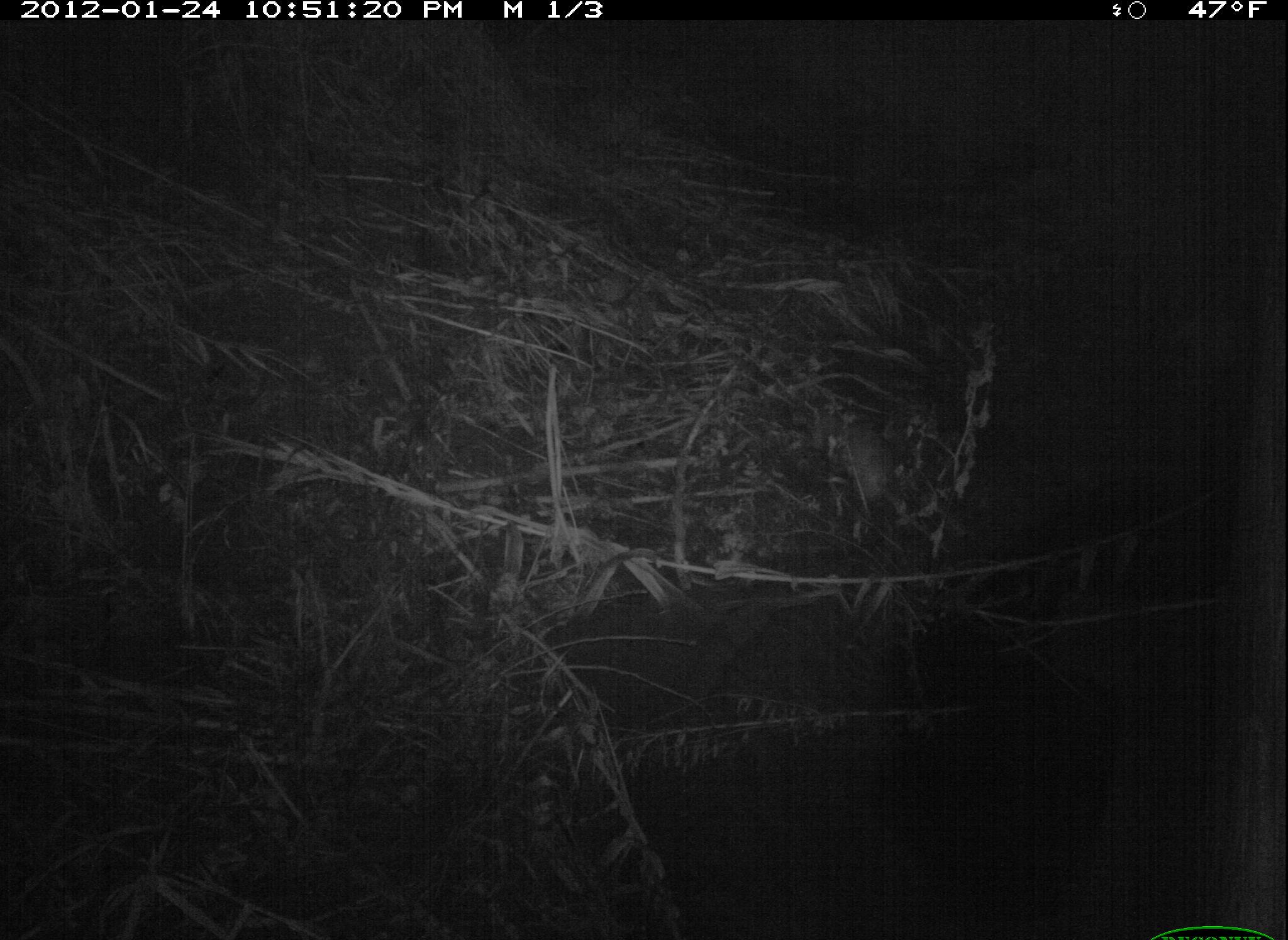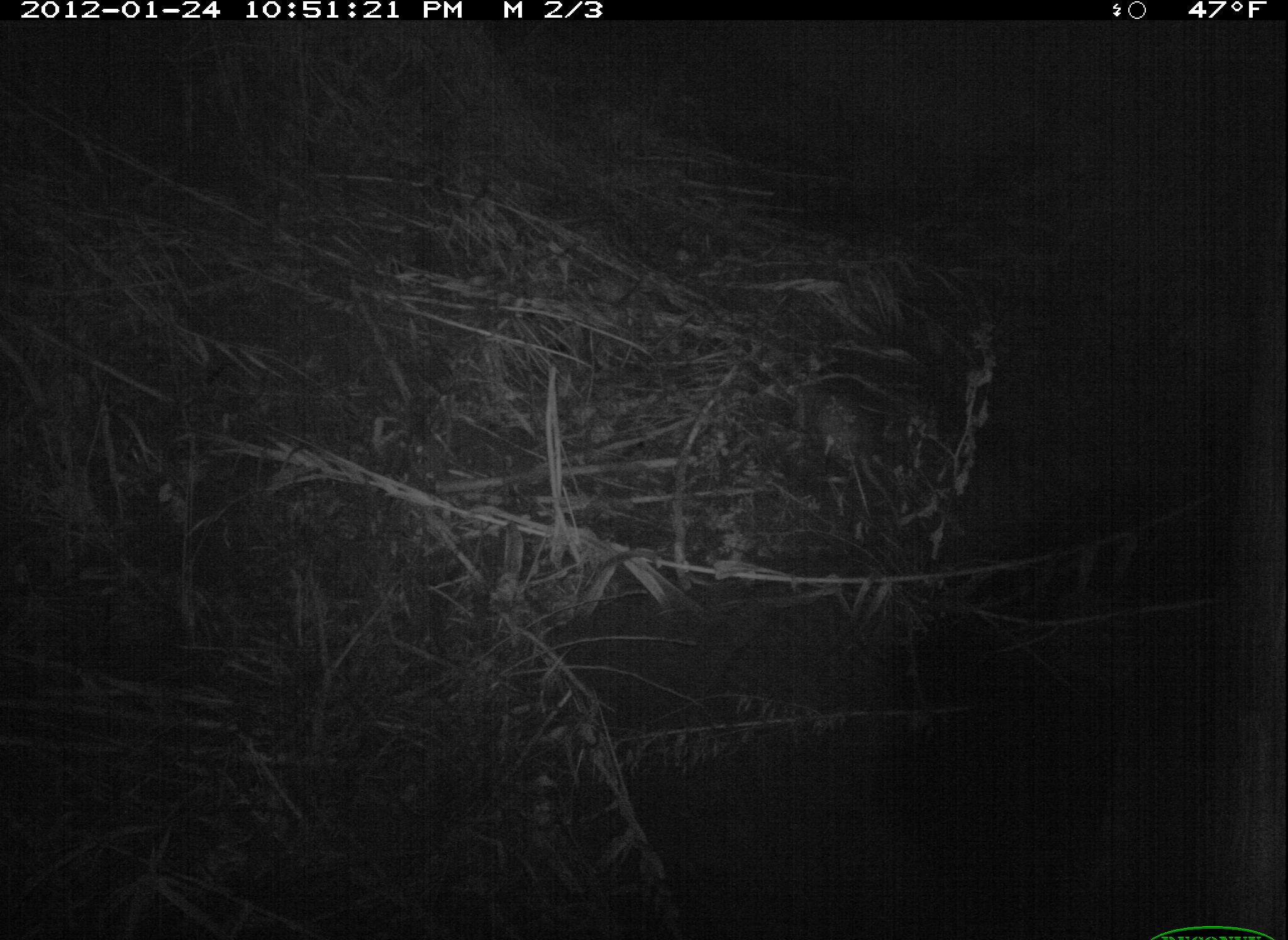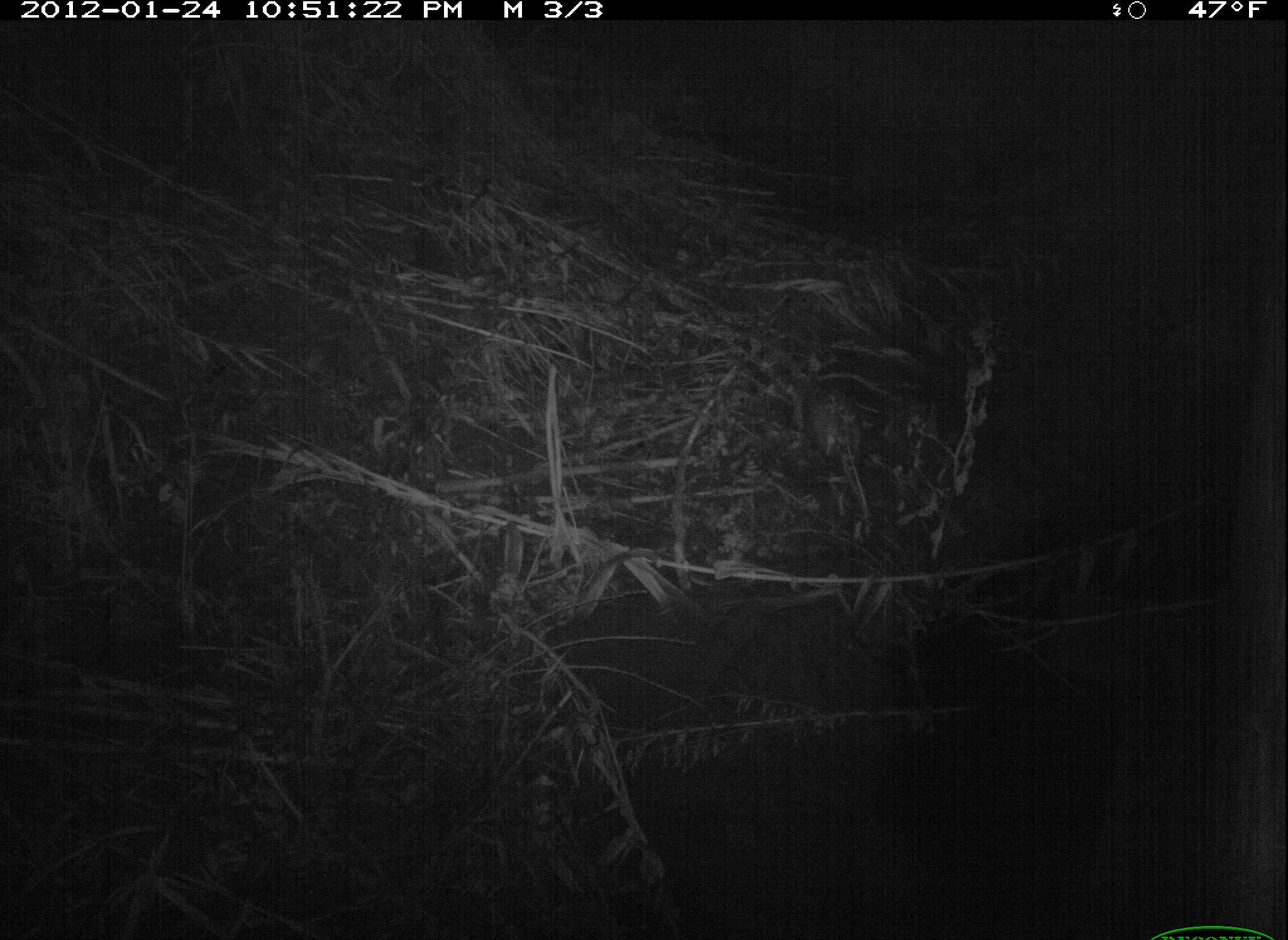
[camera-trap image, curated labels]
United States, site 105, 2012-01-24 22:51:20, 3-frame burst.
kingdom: Animalia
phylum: Chordata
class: Mammalia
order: Didelphimorphia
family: Didelphidae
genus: Didelphis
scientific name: Didelphis virginiana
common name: virginia opossum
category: opossum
Opossum (virginia opossum) (Didelphis virginiana).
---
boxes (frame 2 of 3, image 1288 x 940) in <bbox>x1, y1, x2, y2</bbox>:
opossum: <bbox>776, 353, 939, 548</bbox>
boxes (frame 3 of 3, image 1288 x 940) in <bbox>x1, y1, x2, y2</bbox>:
opossum: <bbox>778, 351, 908, 546</bbox>